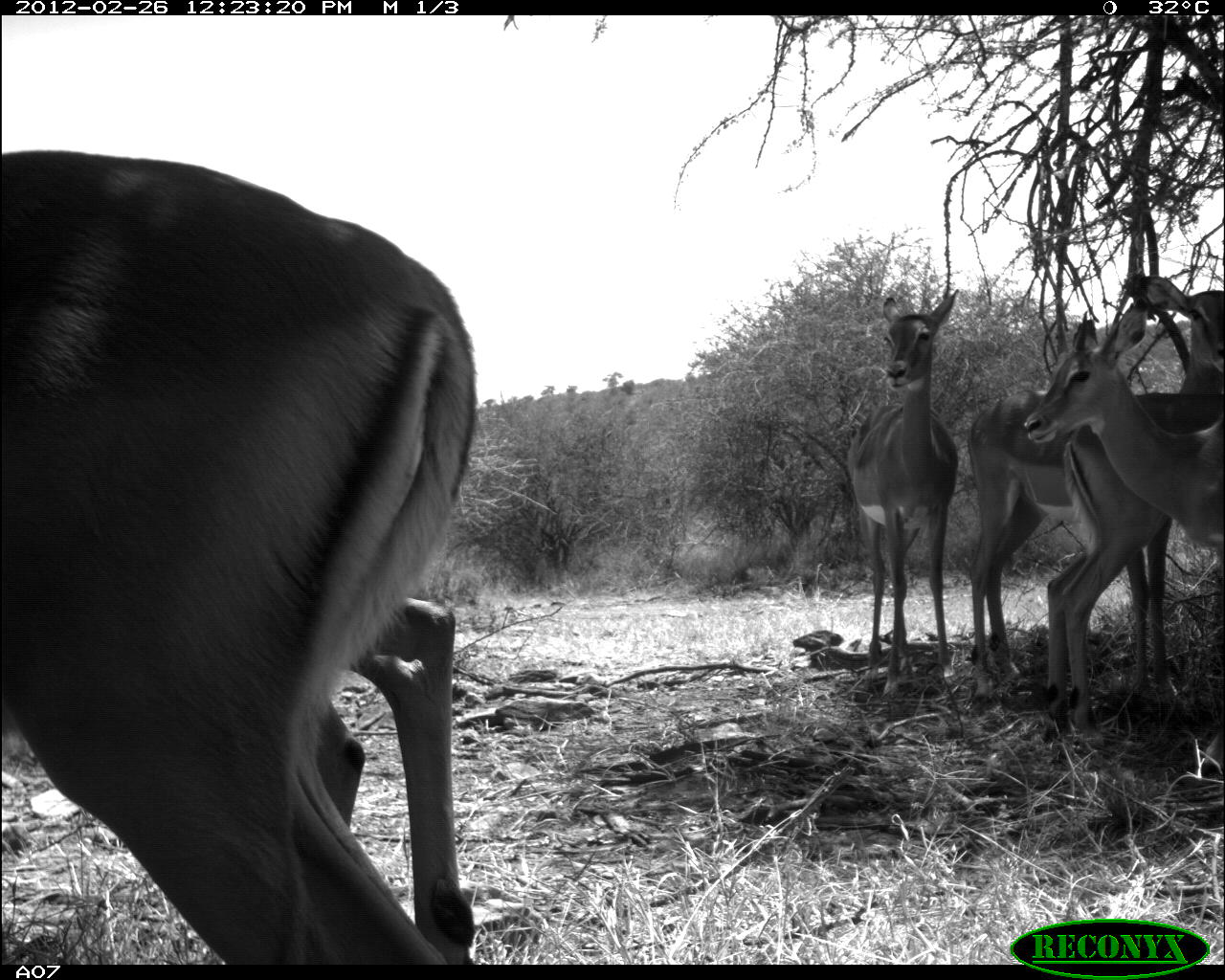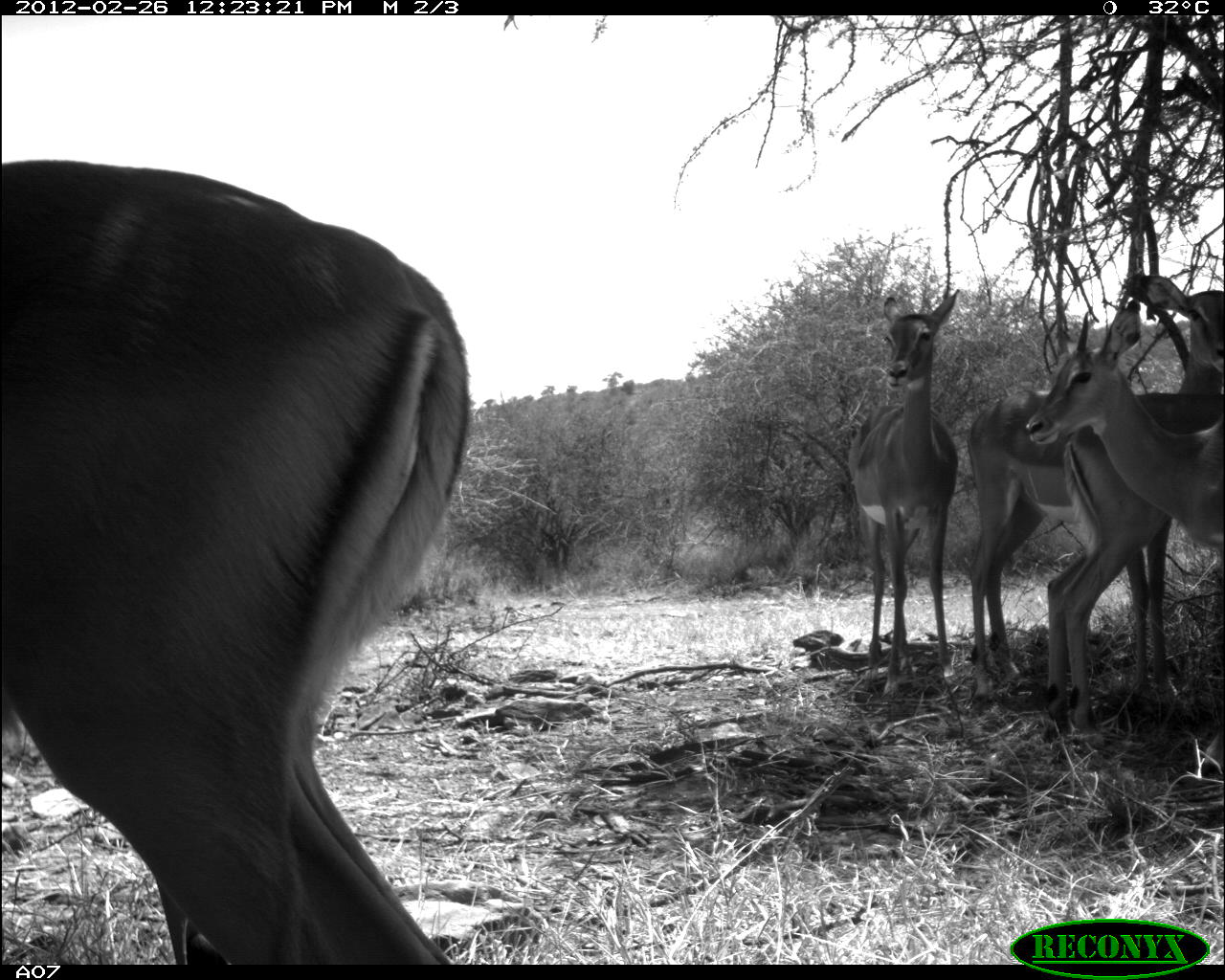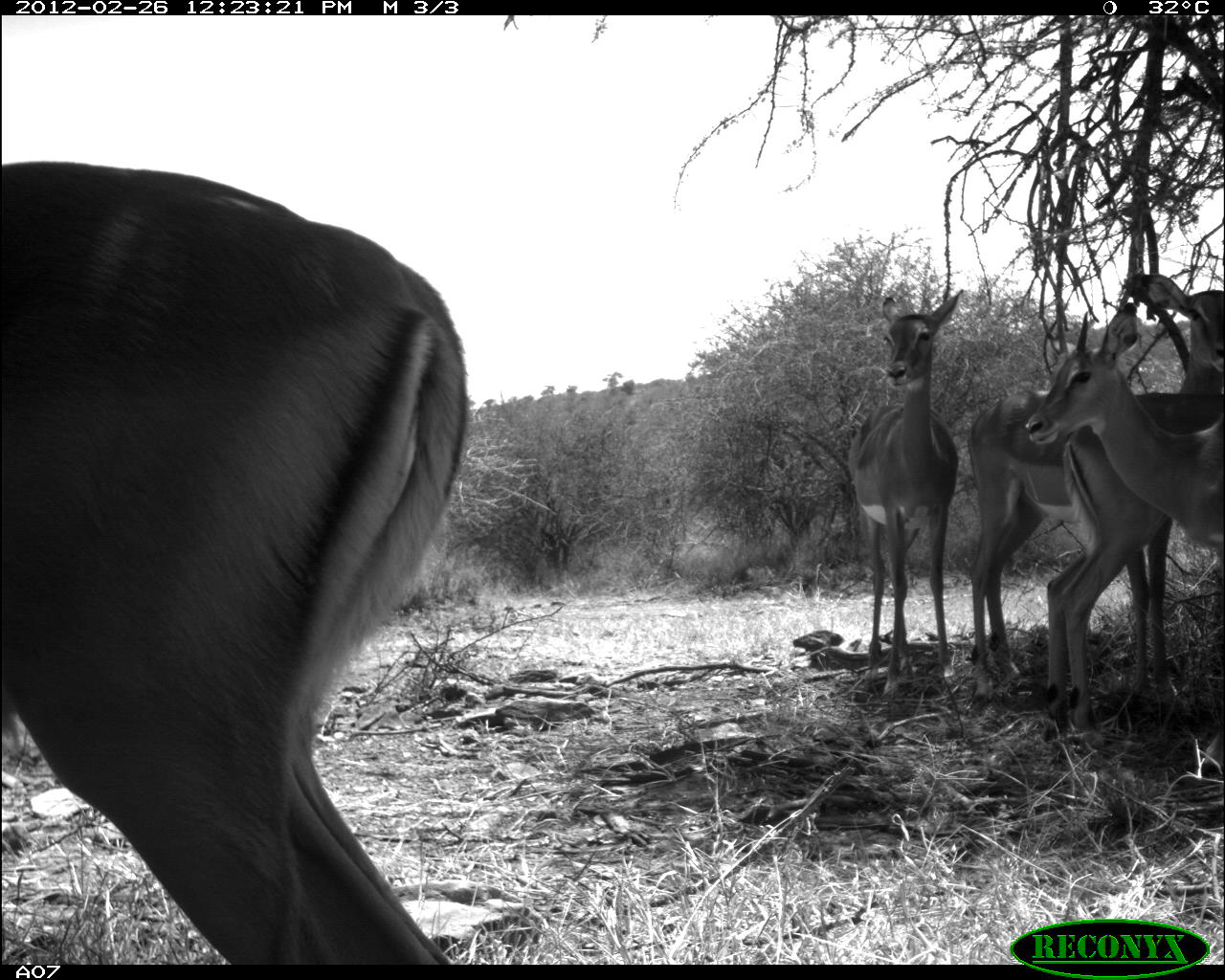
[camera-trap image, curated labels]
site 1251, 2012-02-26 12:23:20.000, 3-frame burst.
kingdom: Animalia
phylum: Chordata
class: Mammalia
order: Artiodactyla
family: Bovidae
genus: Aepyceros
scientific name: Aepyceros melampus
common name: impala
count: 6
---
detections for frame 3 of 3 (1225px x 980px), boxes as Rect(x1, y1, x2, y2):
aepyceros melampus: Rect(0, 150, 472, 965); Rect(952, 377, 1223, 707); Rect(1030, 383, 1224, 740); Rect(1013, 293, 1225, 559); Rect(835, 280, 966, 698); Rect(1113, 258, 1225, 391)